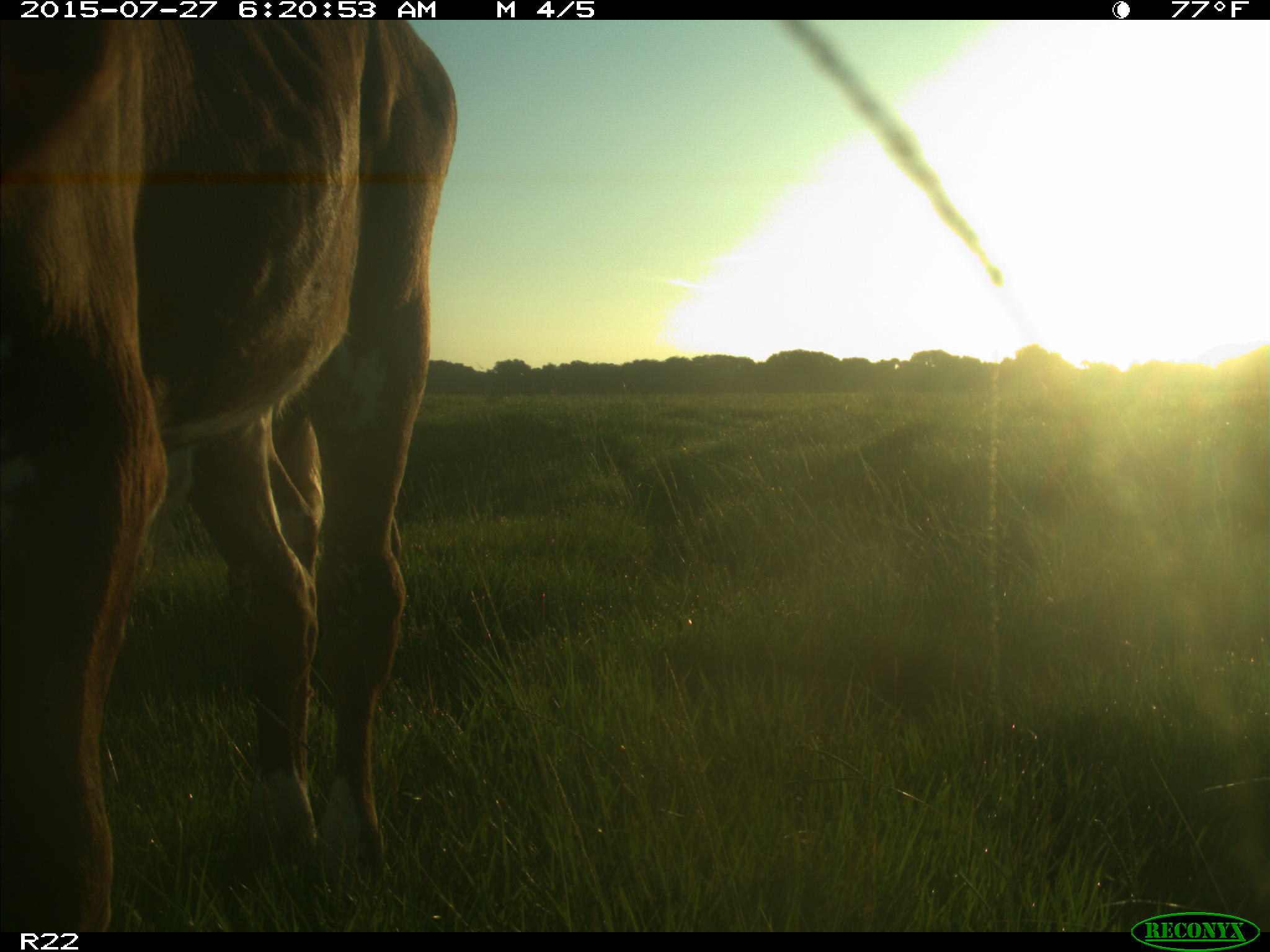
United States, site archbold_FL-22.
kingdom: Animalia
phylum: Chordata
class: Mammalia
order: Artiodactyla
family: Bovidae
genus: Bos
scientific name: Bos taurus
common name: domestic cow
Bos taurus (domestic cow).